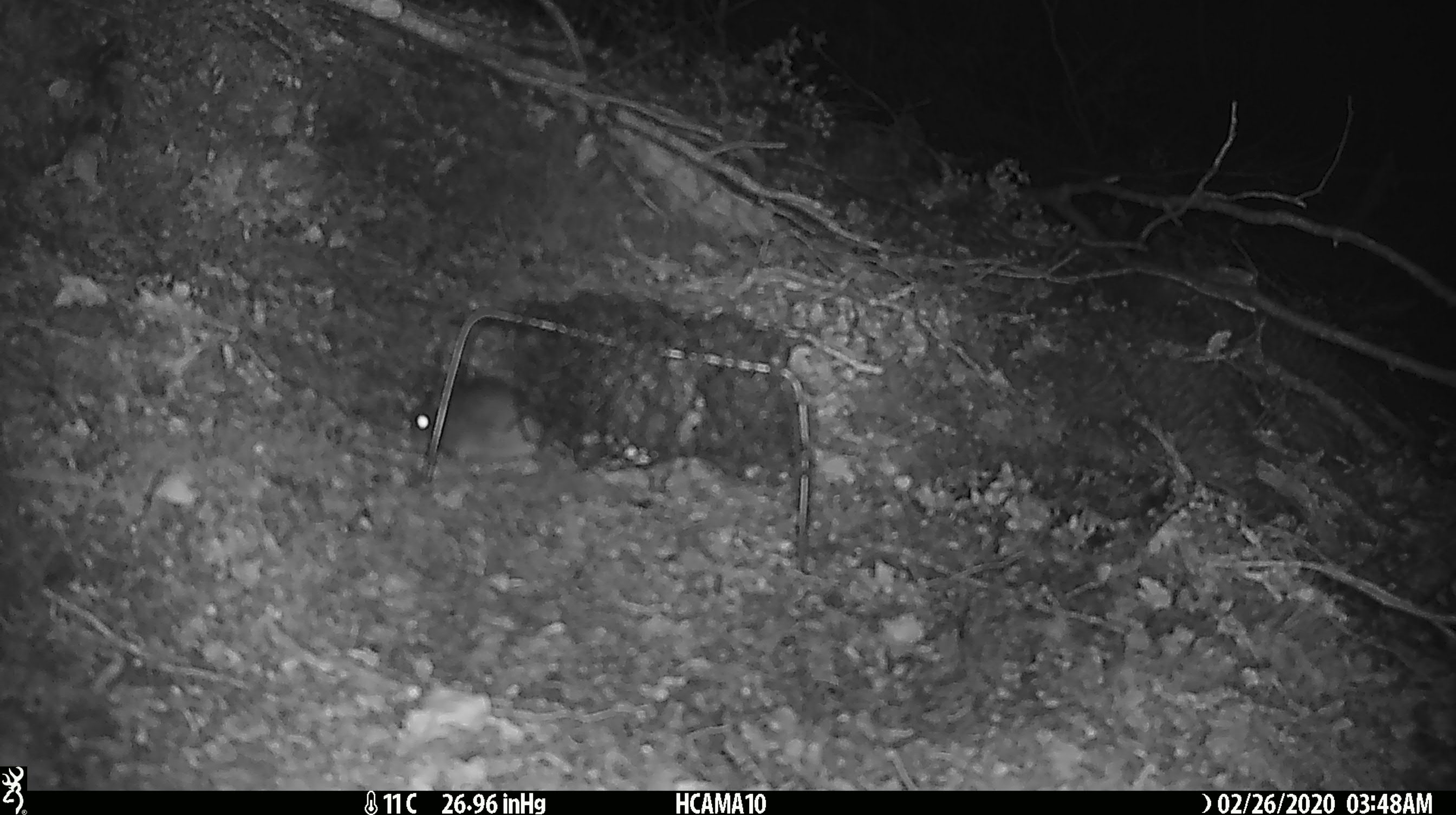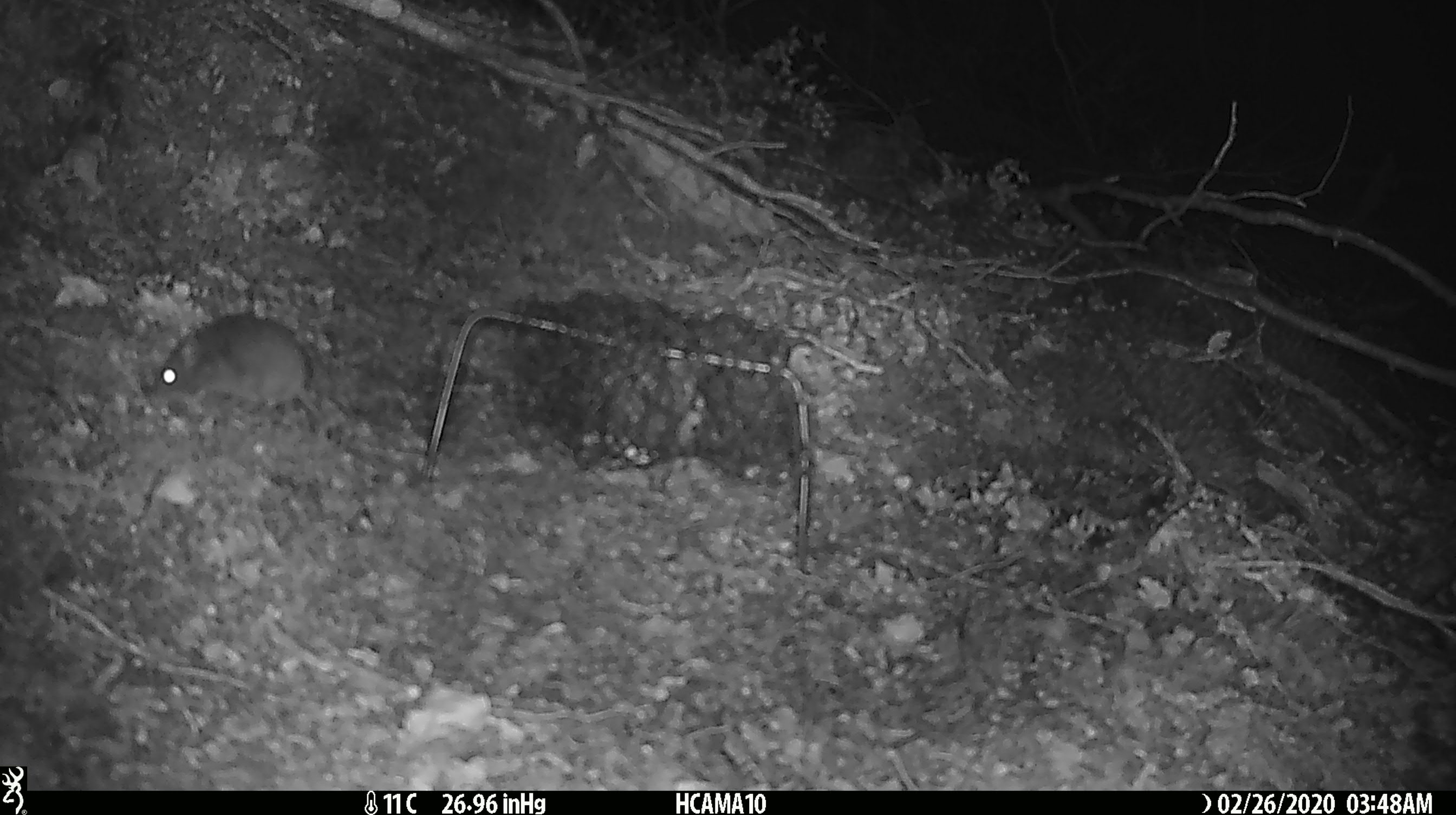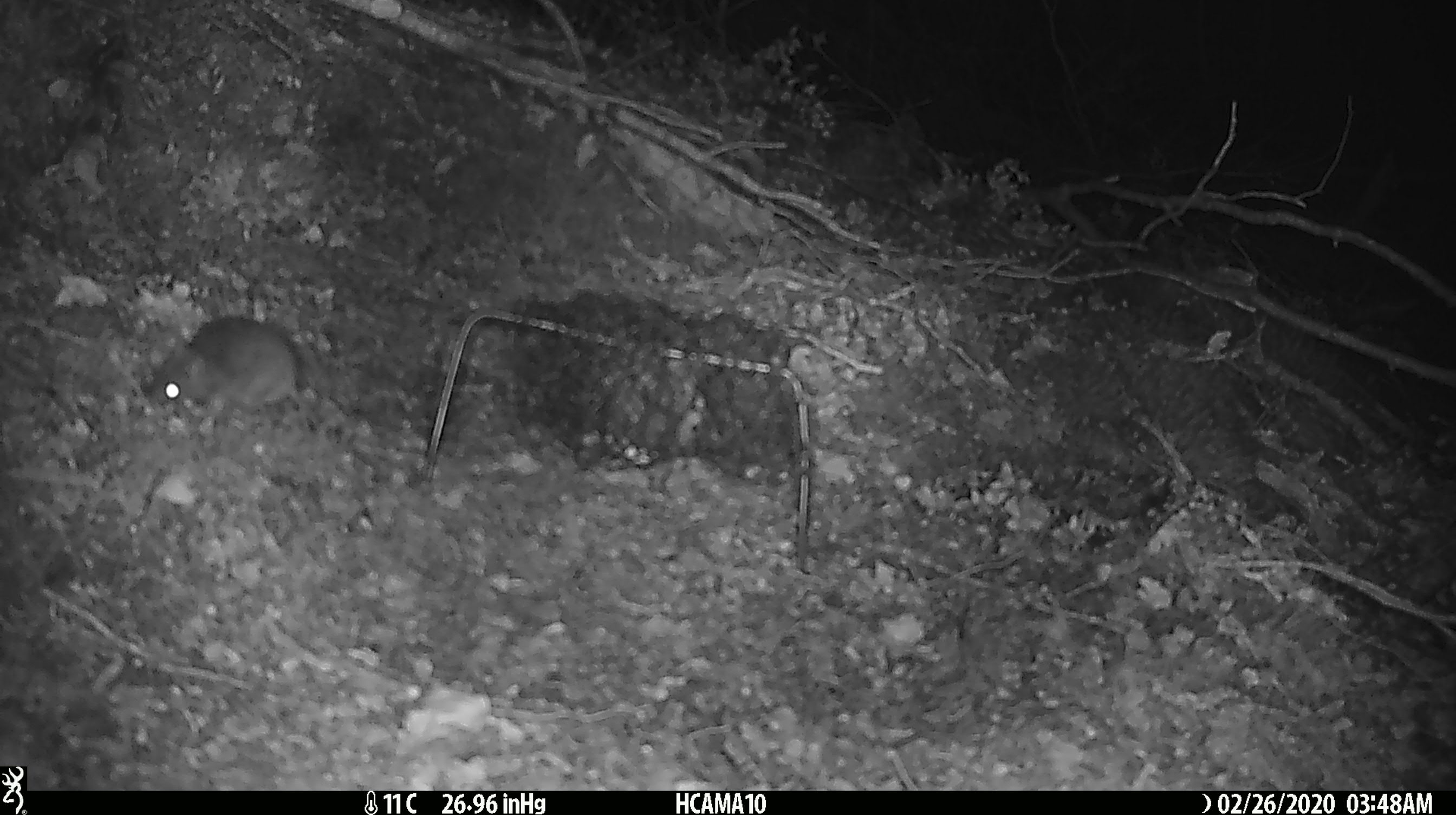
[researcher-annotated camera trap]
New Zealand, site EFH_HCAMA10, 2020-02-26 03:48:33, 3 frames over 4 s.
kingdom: Animalia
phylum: Chordata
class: Mammalia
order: Rodentia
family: Muridae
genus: Mus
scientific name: Mus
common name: mouse